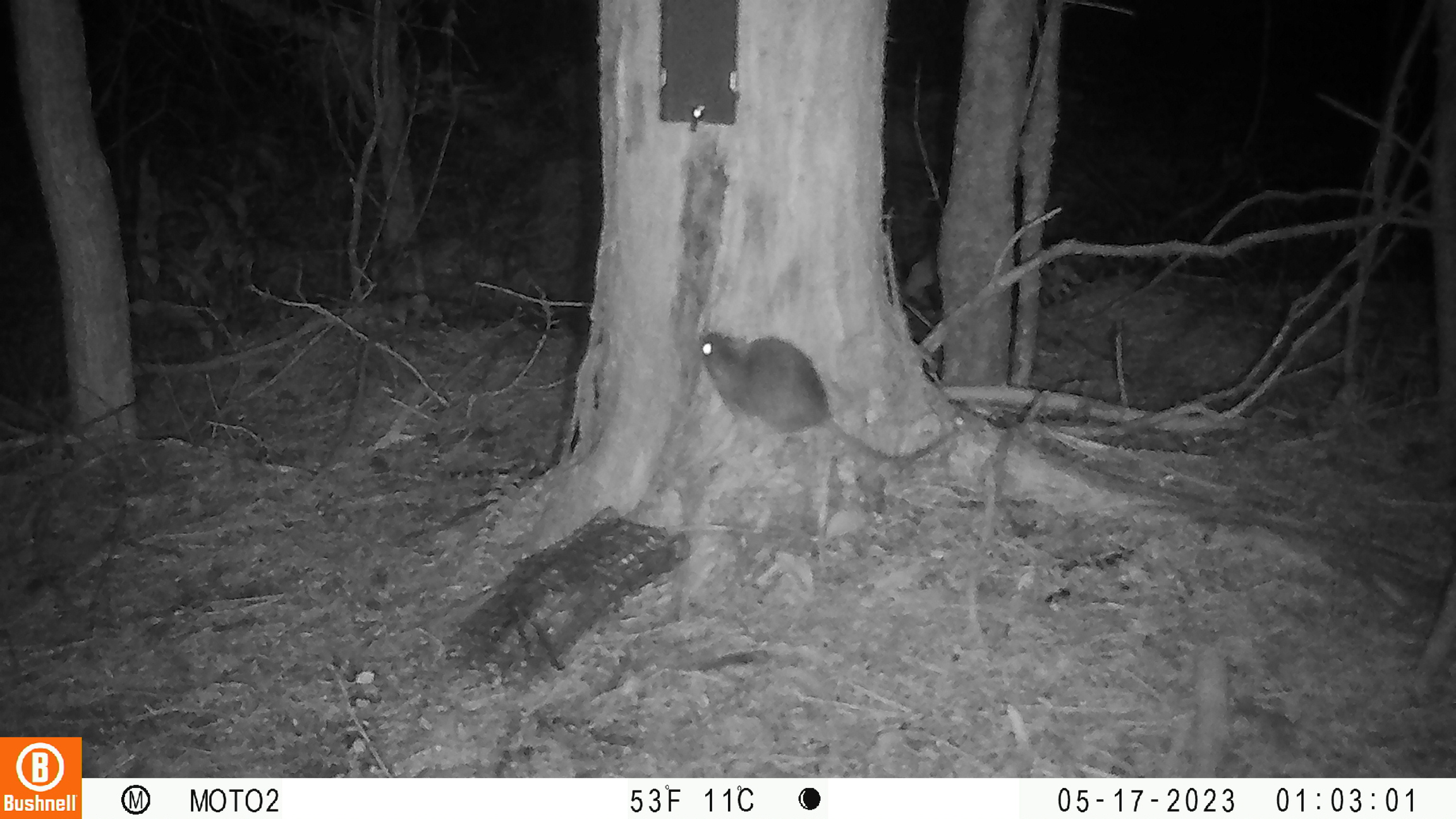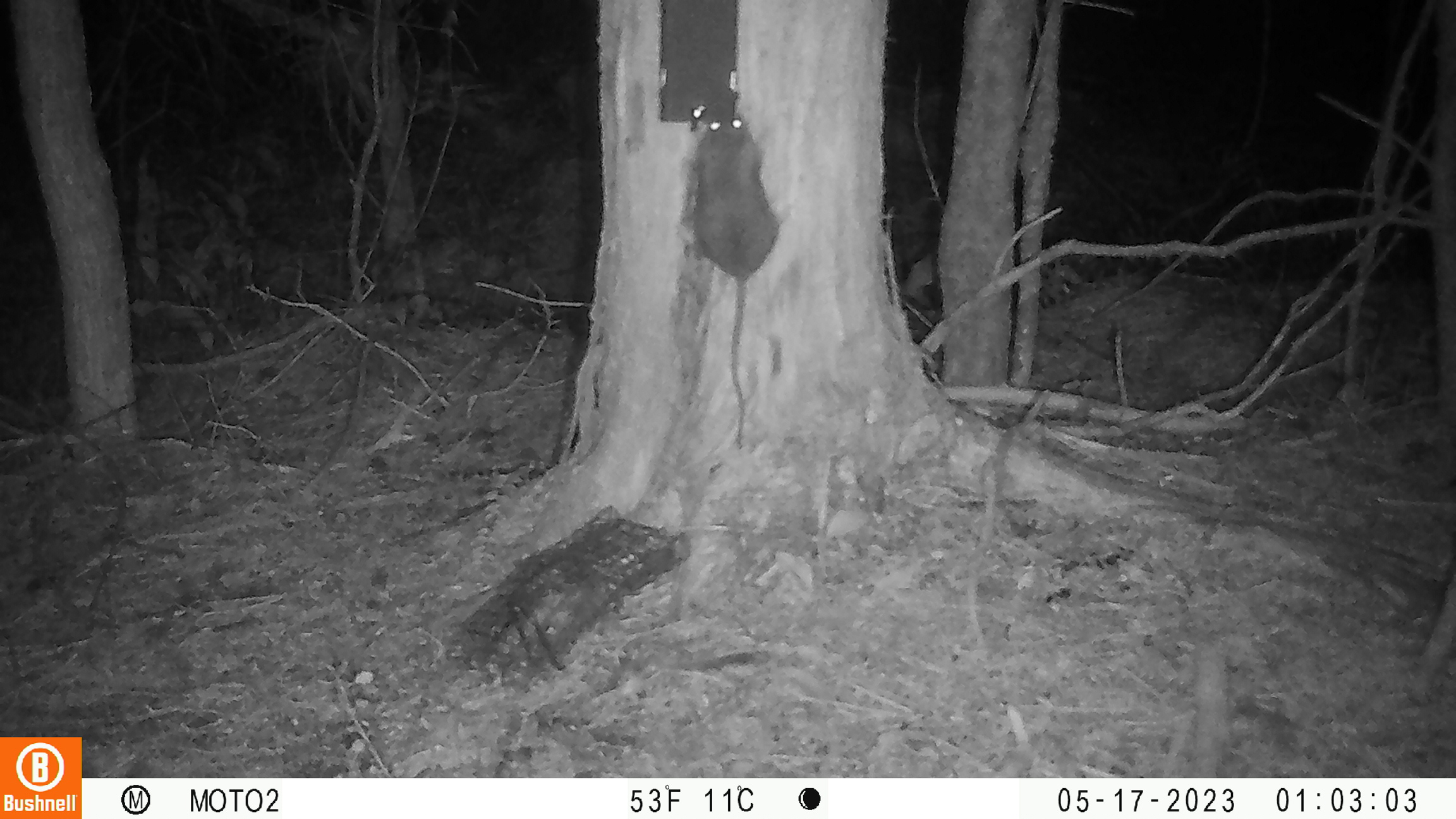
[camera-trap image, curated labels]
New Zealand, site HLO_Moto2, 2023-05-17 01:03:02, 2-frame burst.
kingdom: Animalia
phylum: Chordata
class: Mammalia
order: Rodentia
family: Muridae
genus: Rattus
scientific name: Rattus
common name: rat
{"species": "rat (Rattus)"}